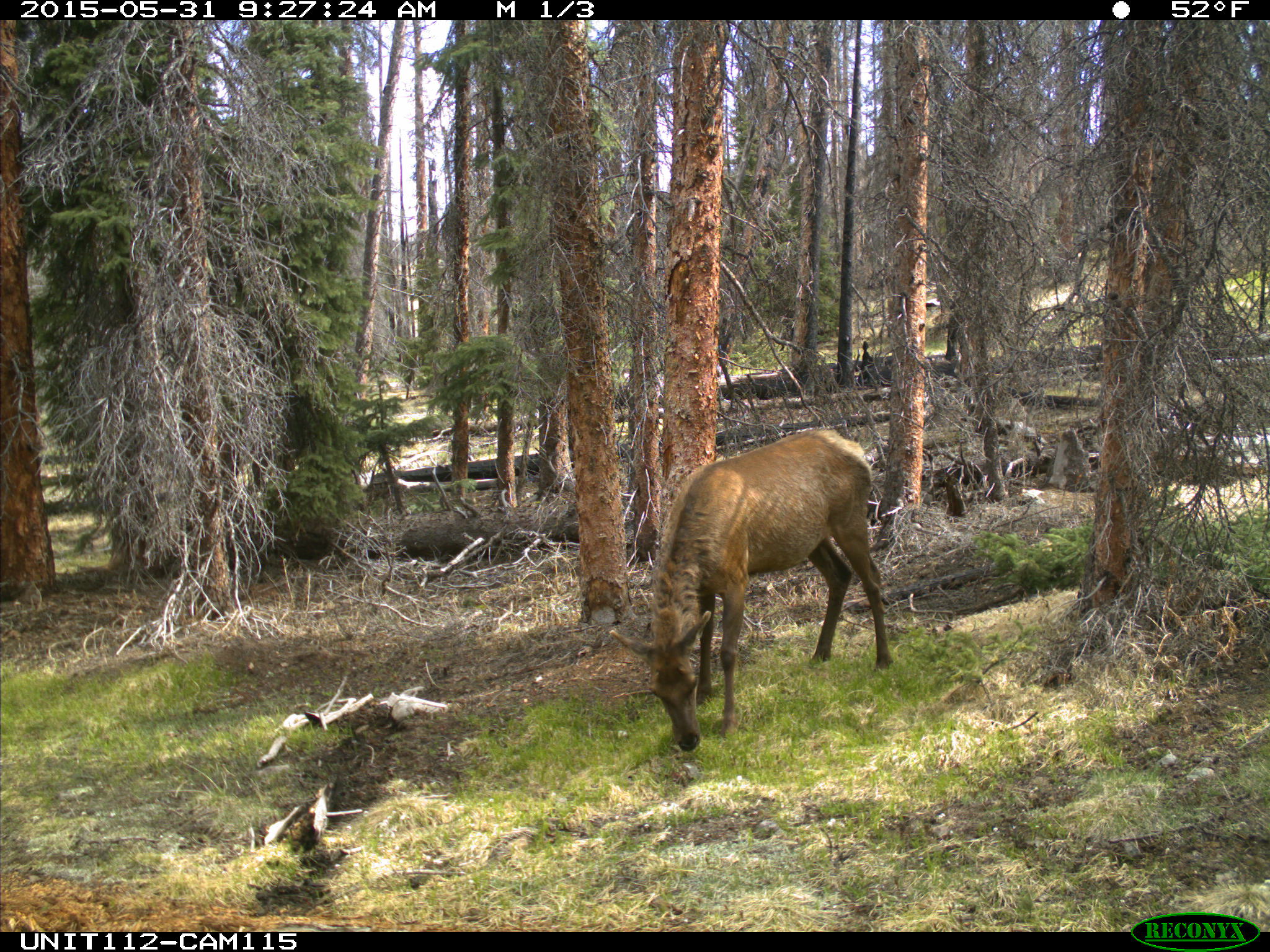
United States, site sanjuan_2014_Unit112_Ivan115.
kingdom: Animalia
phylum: Chordata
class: Mammalia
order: Artiodactyla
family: Cervidae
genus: Cervus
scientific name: Cervus elaphus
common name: red deer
Cervus elaphus (red deer).